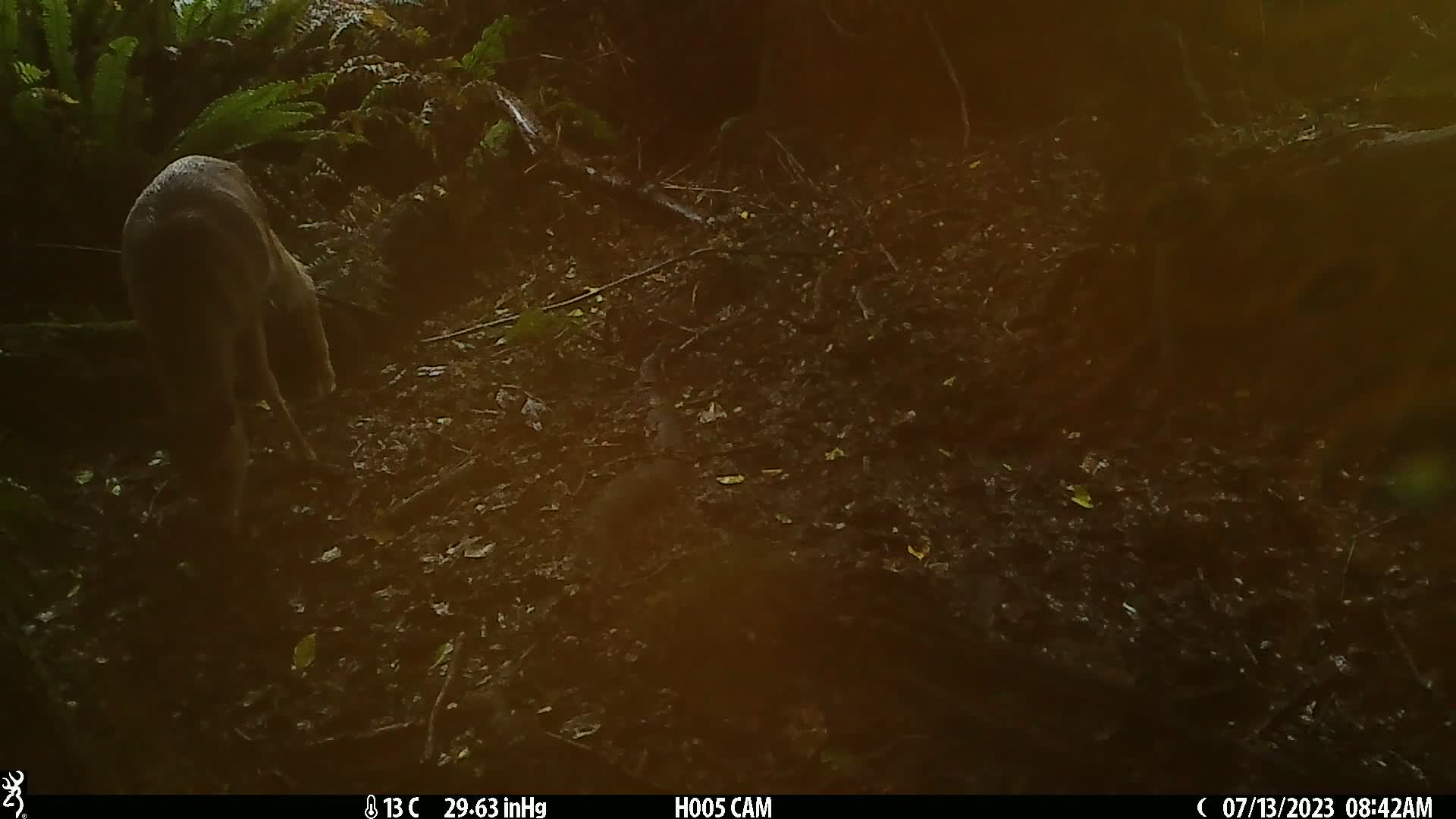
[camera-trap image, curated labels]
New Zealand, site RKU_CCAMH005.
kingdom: Animalia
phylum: Chordata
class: Mammalia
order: Artiodactyla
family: Cervidae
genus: Odocoileus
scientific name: Odocoileus virginianus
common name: white-tailed deer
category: white tailed deer